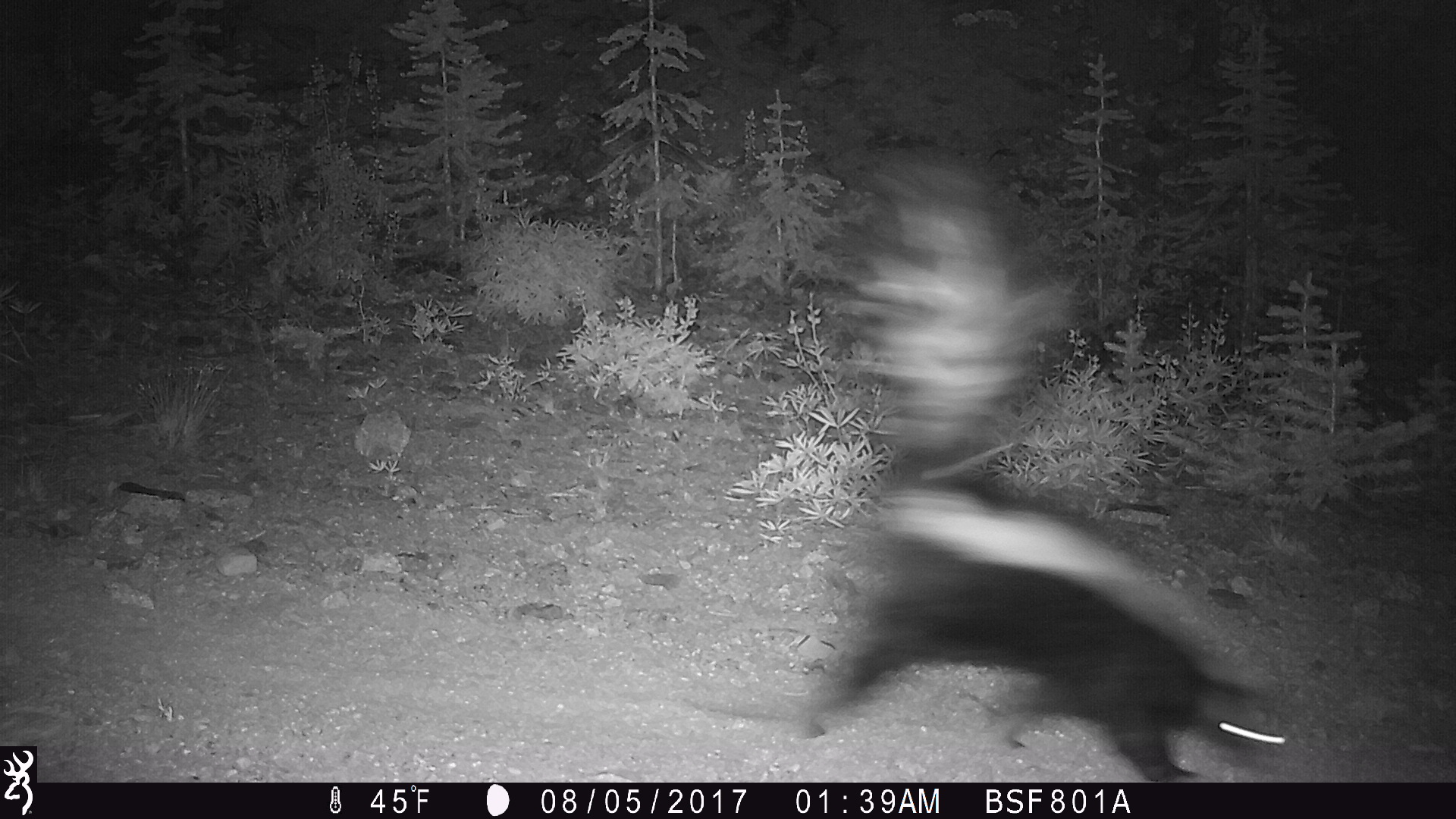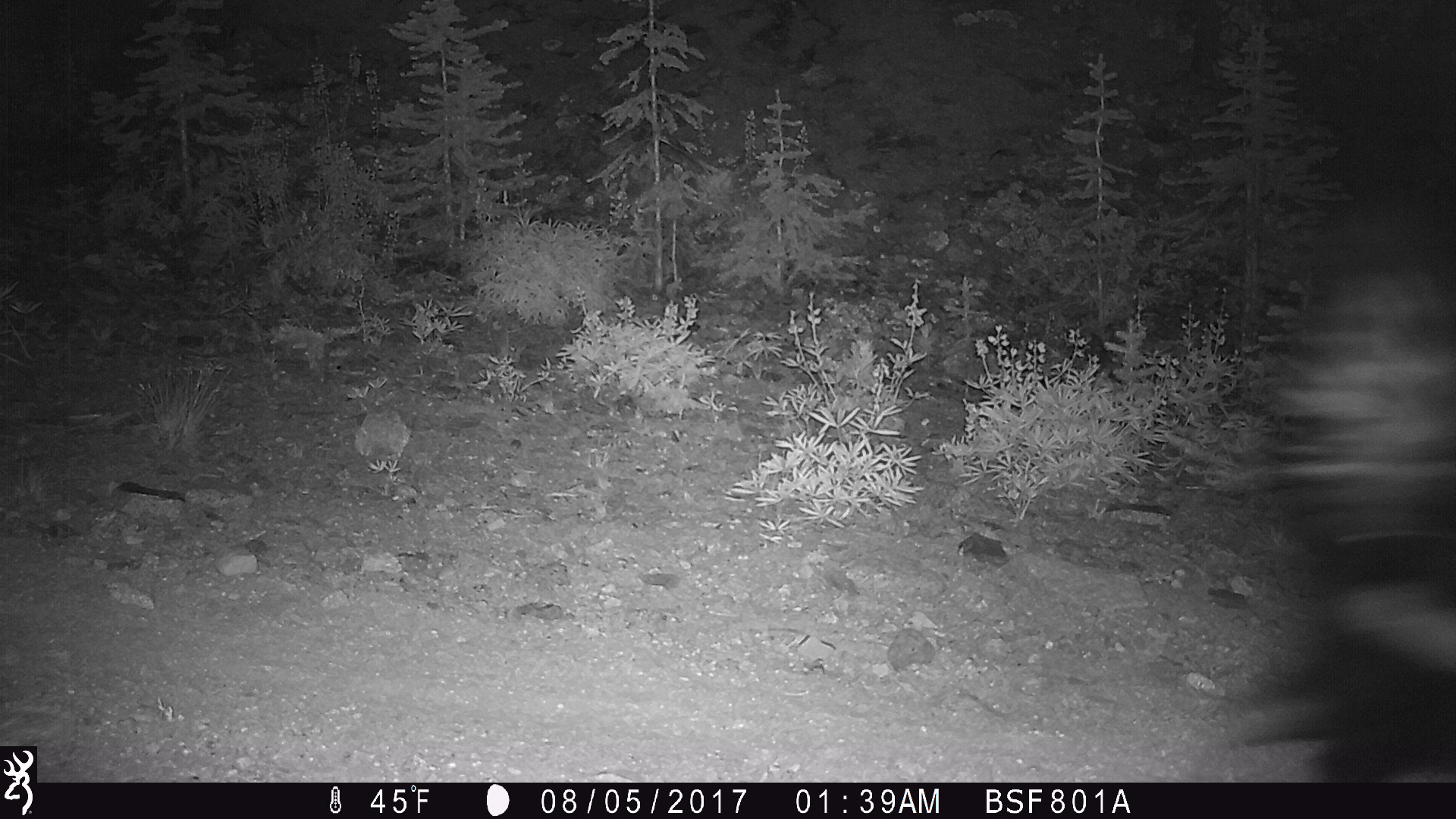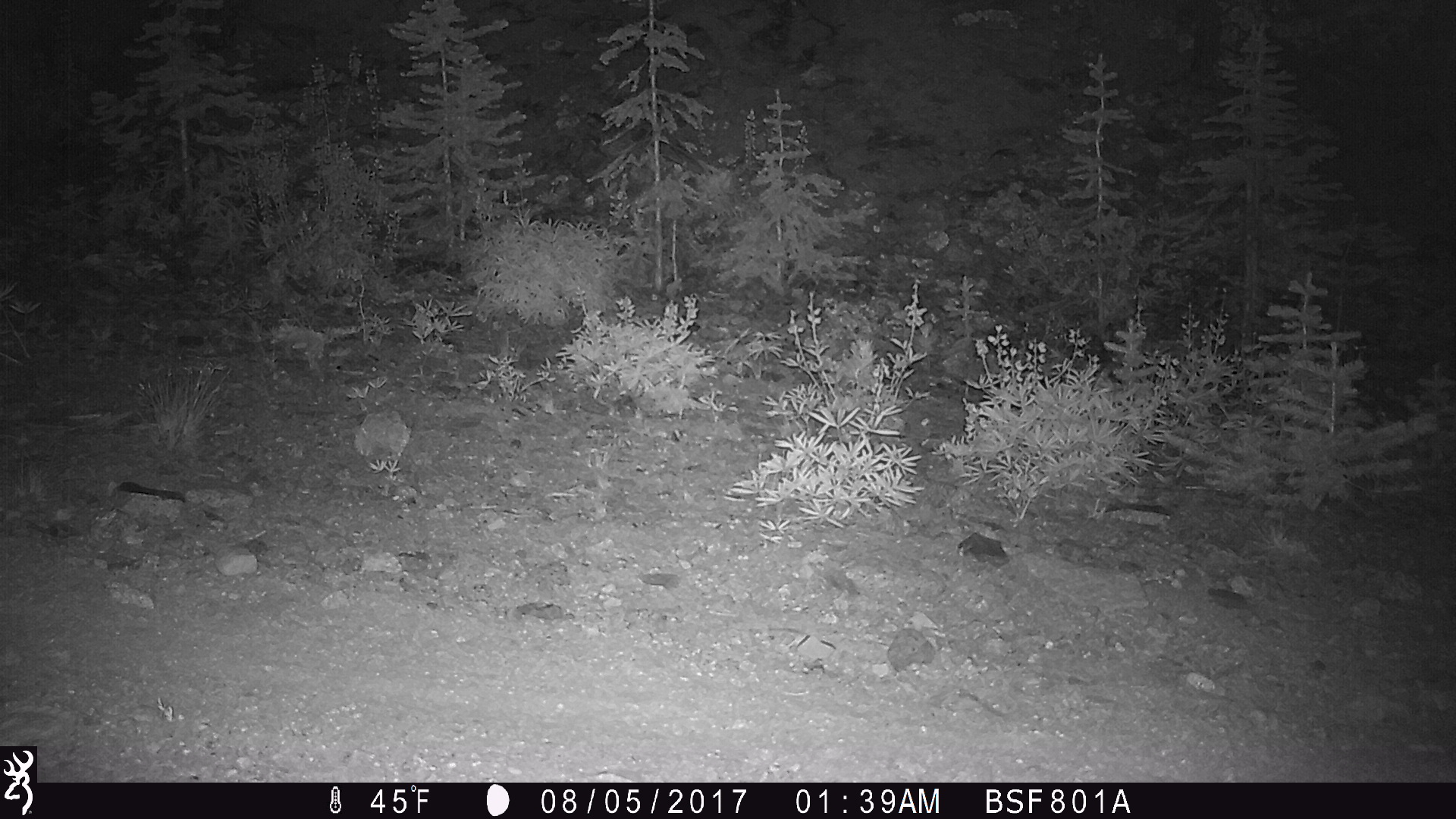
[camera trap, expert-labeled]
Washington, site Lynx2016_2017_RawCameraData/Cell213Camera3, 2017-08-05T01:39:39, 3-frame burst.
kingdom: Animalia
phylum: Chordata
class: Mammalia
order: Carnivora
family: Mephitidae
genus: Mephitis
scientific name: Mephitis mephitis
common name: striped skunk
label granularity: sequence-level